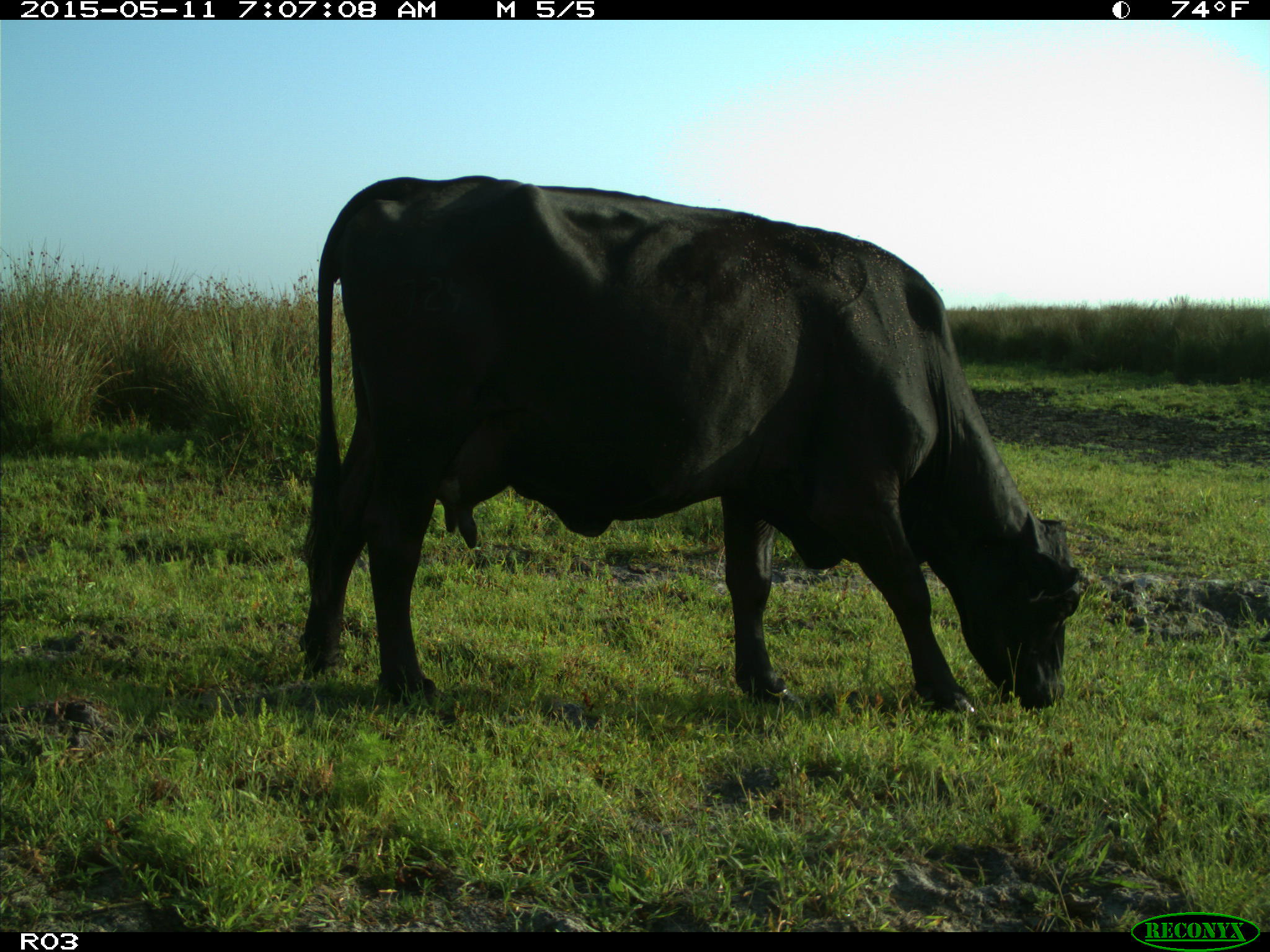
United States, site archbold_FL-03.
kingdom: Animalia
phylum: Chordata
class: Mammalia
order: Artiodactyla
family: Bovidae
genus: Bos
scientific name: Bos taurus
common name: domestic cow